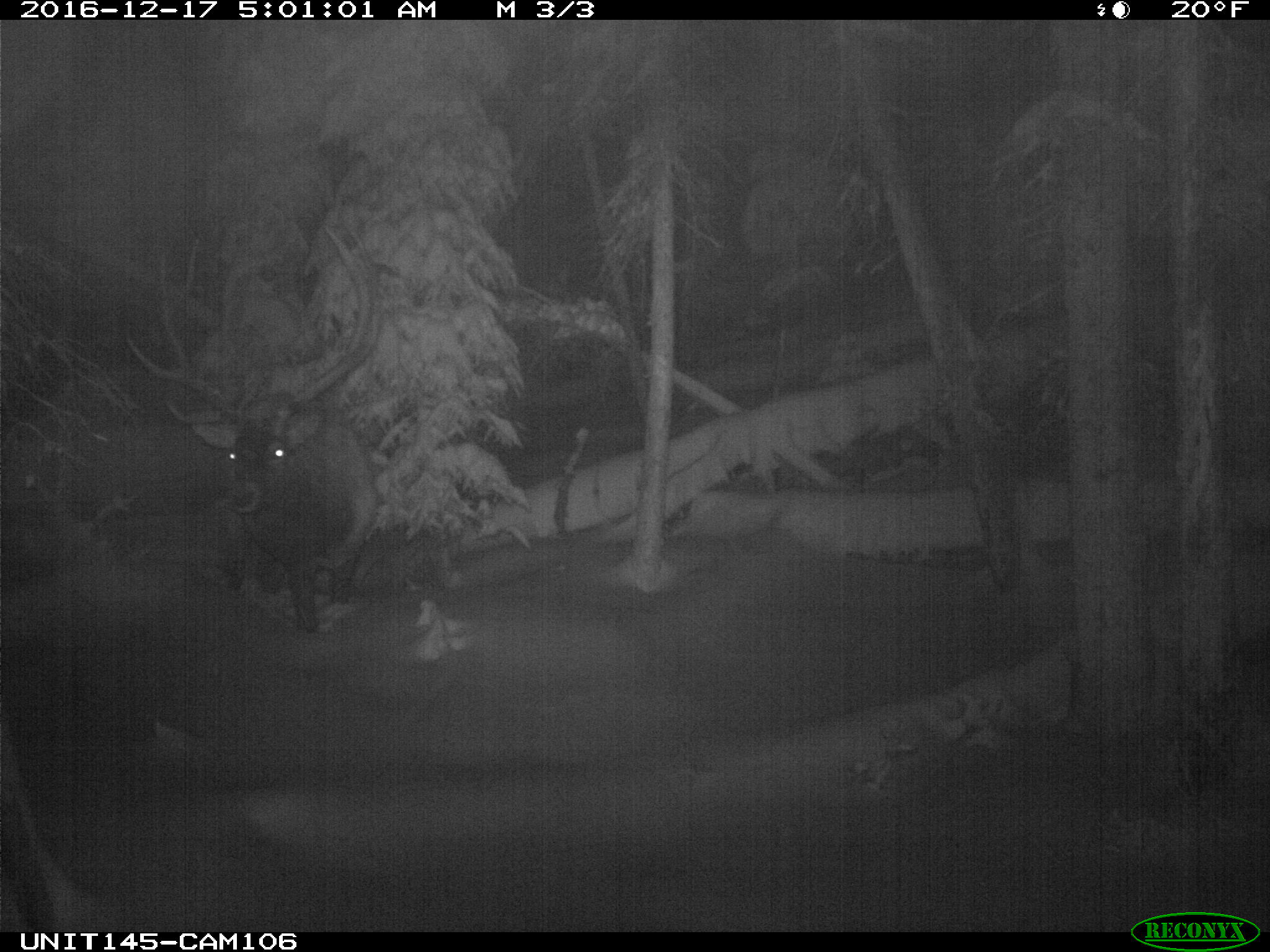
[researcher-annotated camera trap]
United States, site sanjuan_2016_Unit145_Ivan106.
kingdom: Animalia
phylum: Chordata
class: Mammalia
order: Artiodactyla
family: Cervidae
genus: Cervus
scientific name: Cervus elaphus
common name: red deer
Cervus elaphus (red deer).